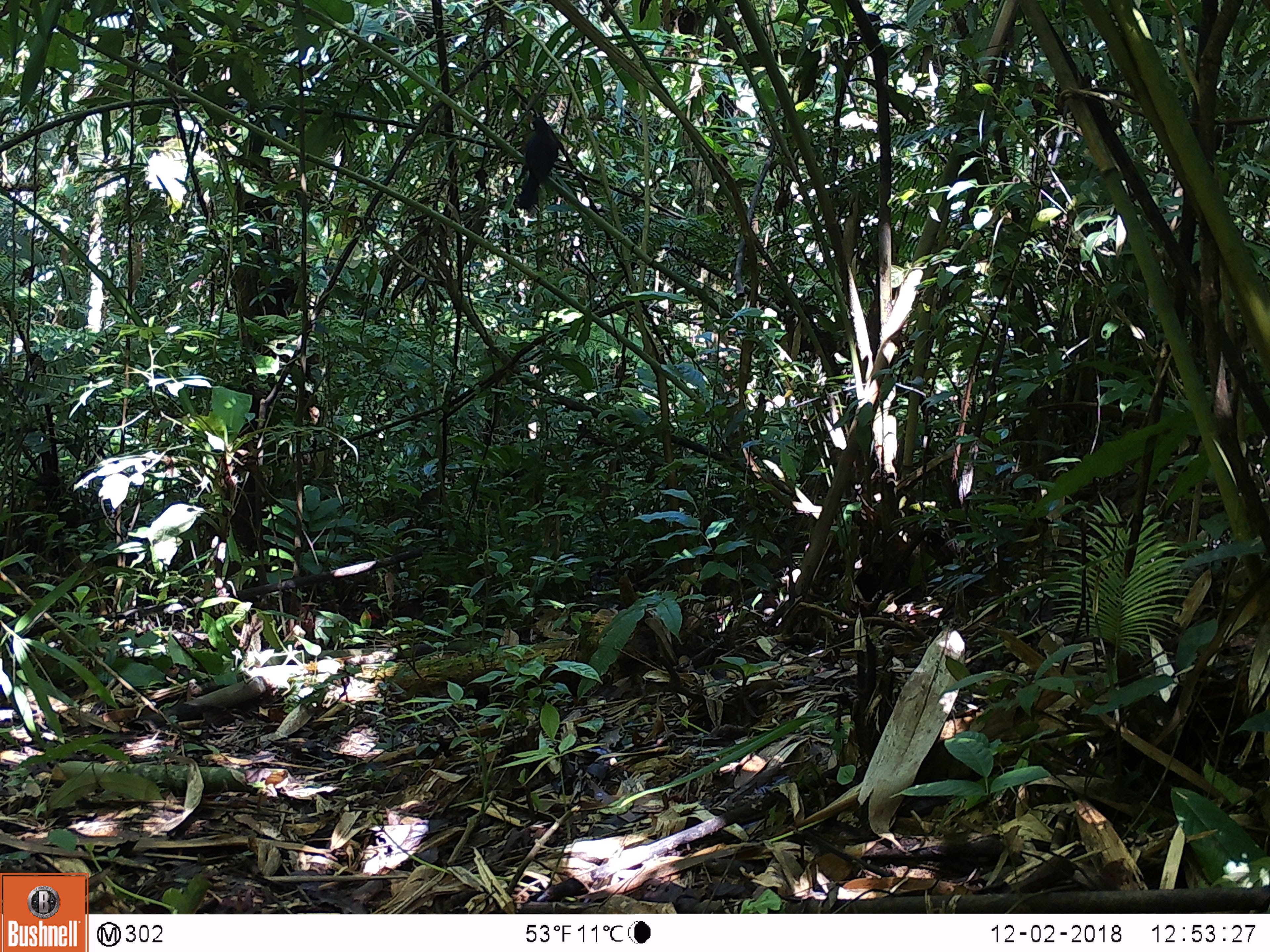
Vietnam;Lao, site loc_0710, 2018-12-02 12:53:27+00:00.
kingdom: Animalia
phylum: Chordata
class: Aves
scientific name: Aves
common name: bird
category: unidentified bird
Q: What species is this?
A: Unidentified bird (bird) (Aves).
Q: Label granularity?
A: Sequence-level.